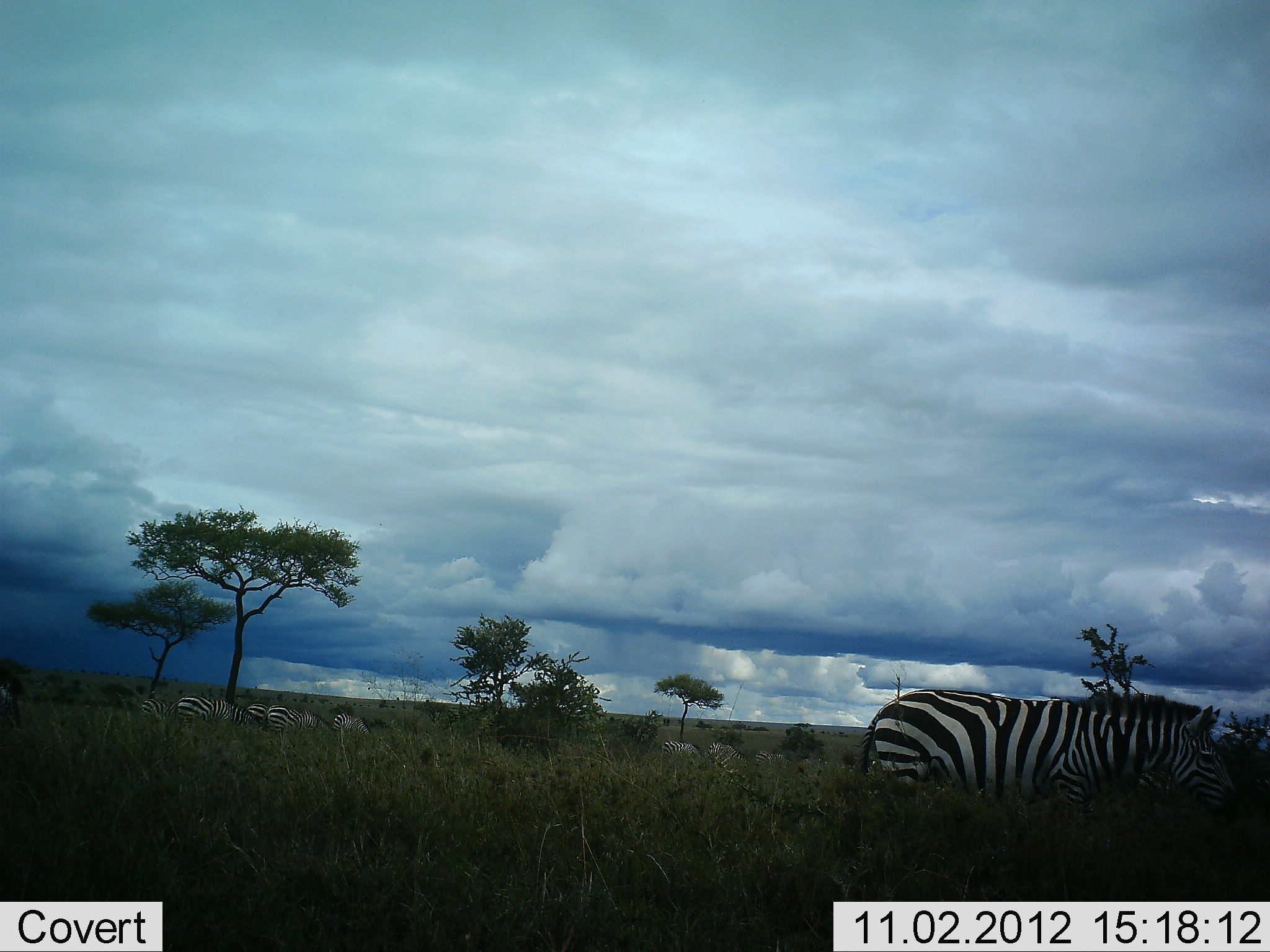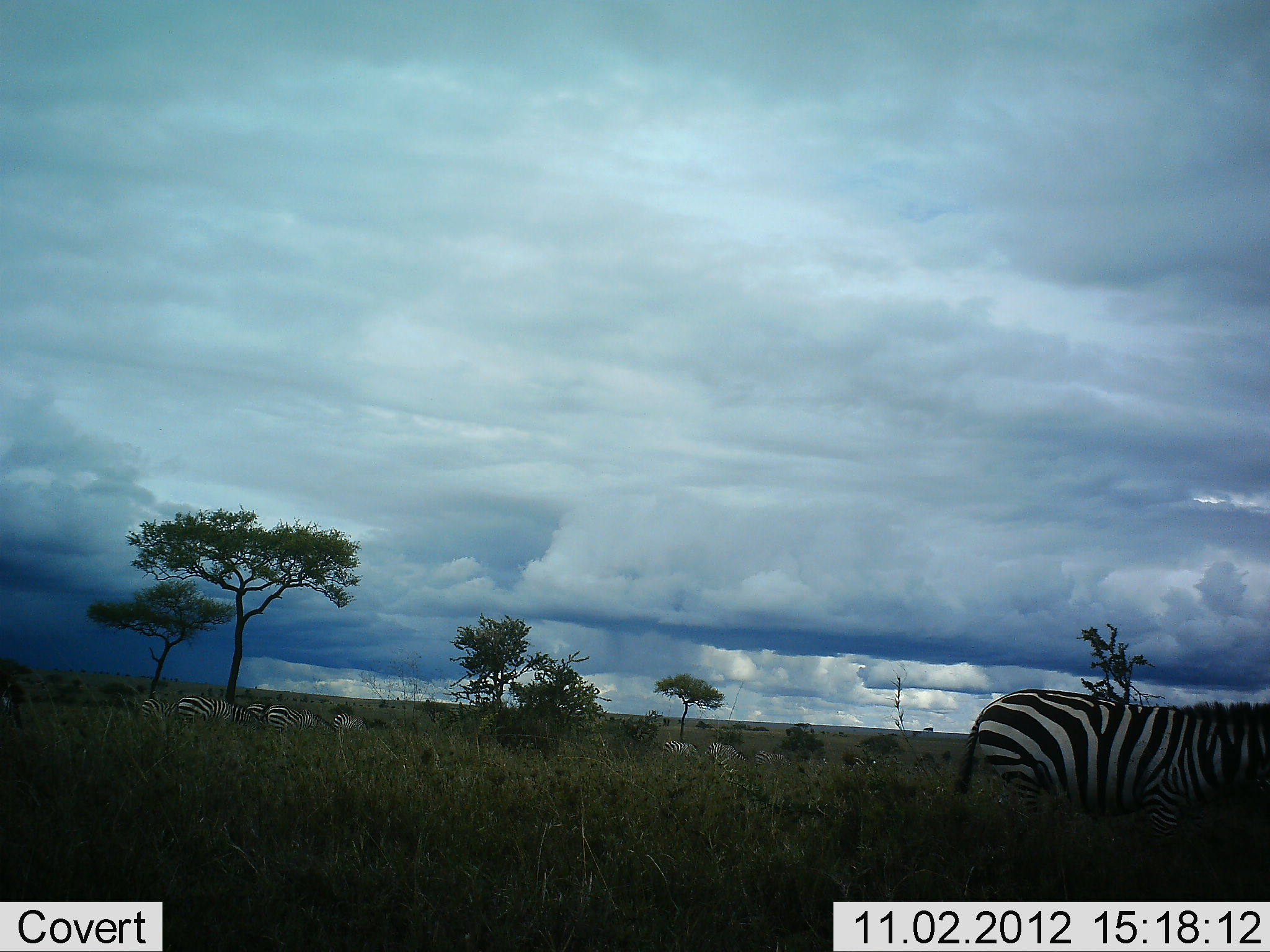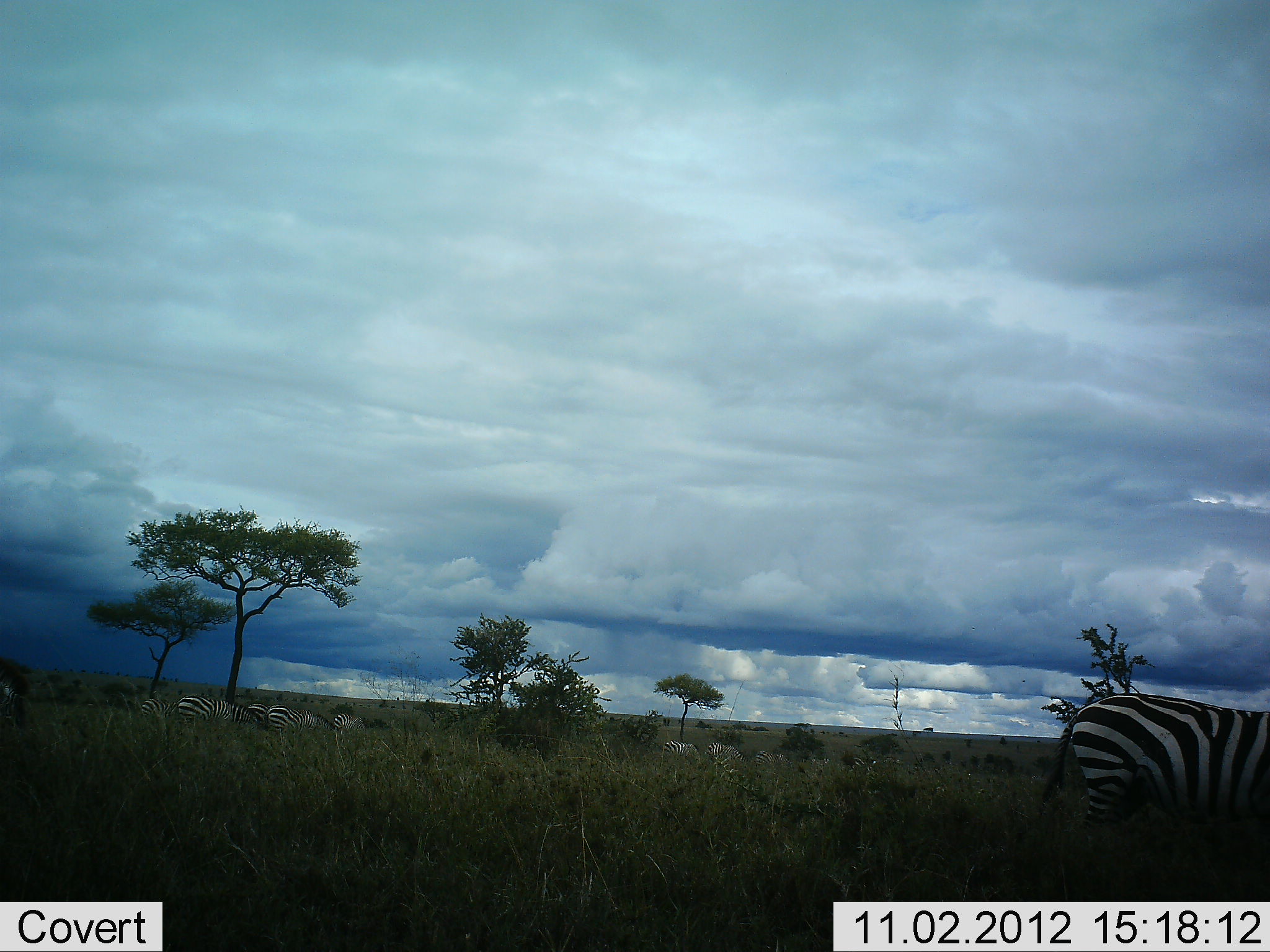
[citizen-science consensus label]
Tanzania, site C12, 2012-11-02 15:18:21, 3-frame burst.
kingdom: Animalia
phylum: Chordata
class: Mammalia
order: Perissodactyla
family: Equidae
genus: Equus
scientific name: Equus quagga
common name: plains zebra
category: zebra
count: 8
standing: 70%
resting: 0%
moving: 60%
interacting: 0%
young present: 0%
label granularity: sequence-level